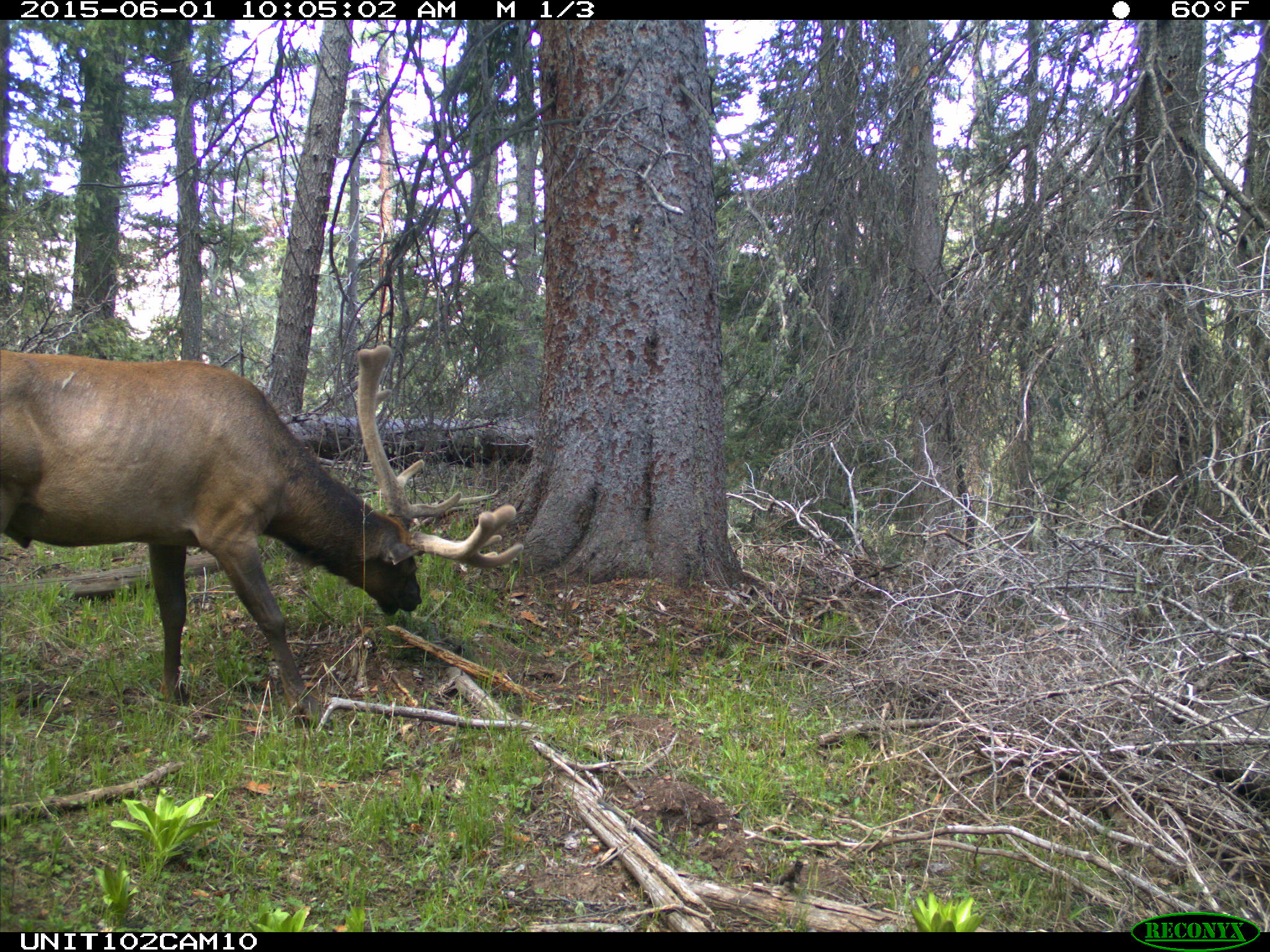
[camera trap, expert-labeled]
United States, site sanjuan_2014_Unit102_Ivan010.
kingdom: Animalia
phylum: Chordata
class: Mammalia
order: Artiodactyla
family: Cervidae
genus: Cervus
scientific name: Cervus elaphus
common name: red deer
Cervus elaphus (red deer).